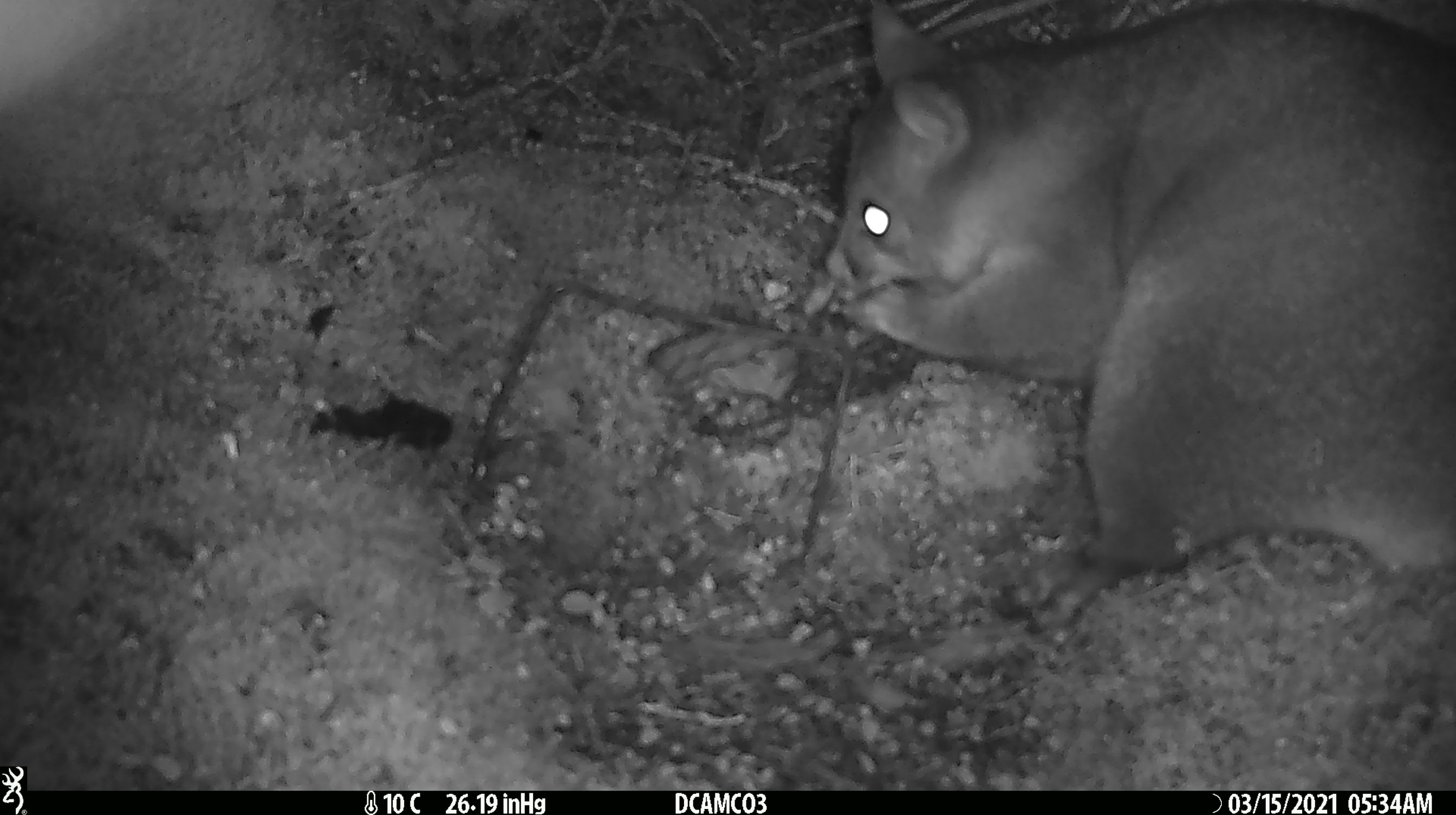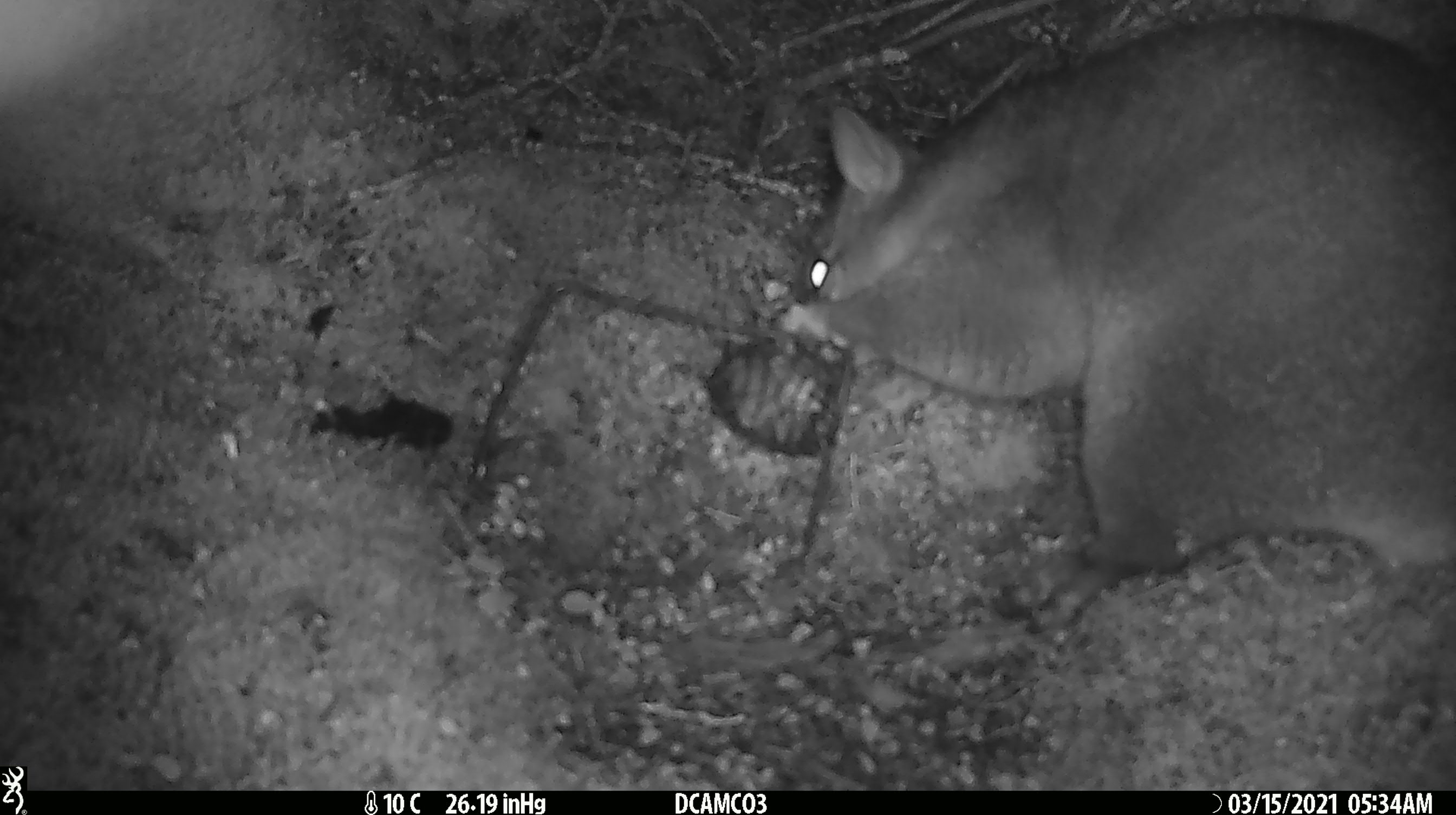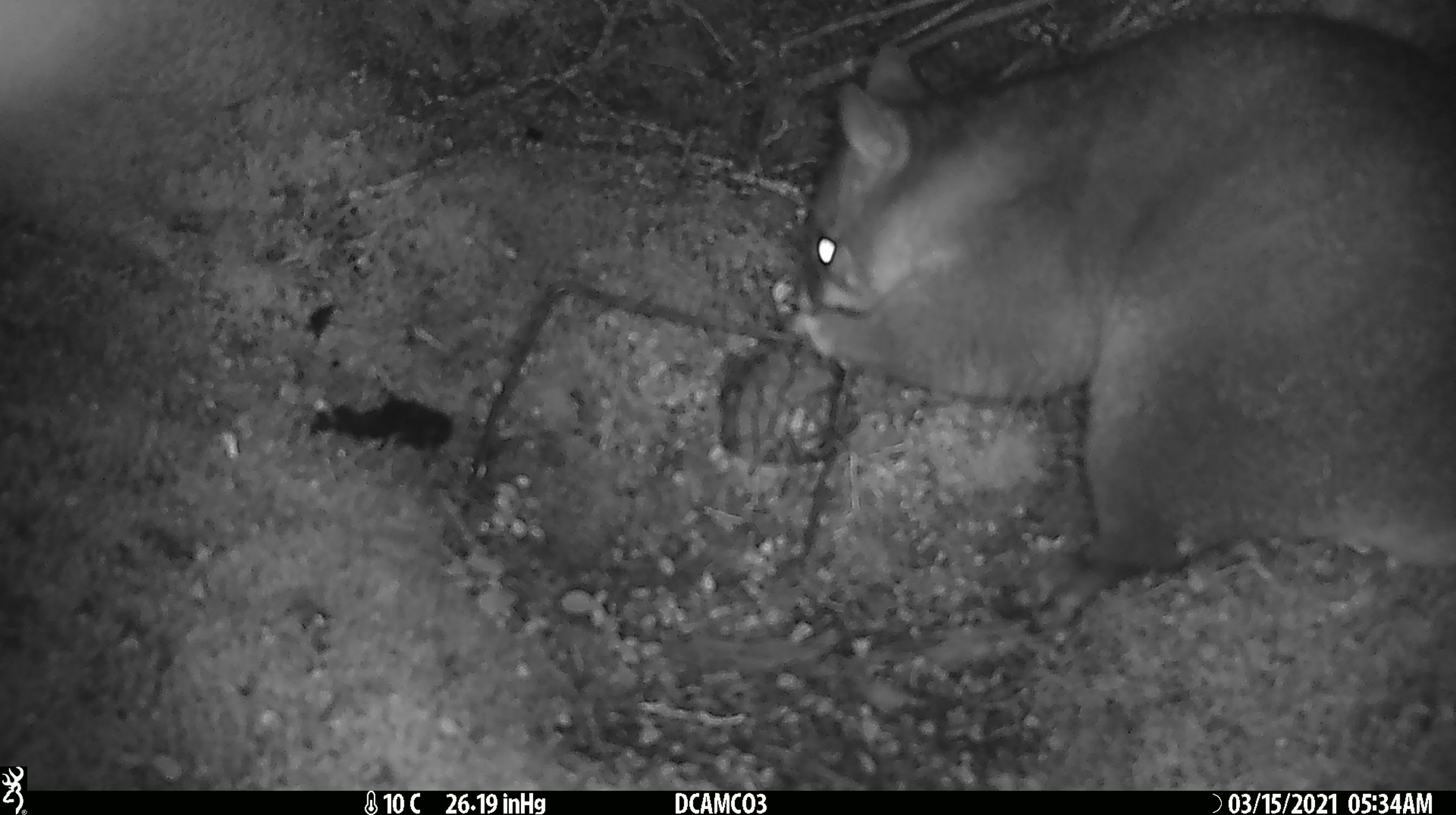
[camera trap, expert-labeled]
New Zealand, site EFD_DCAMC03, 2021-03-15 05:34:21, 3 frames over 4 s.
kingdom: Animalia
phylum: Chordata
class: Mammalia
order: Diprotodontia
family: Phalangeridae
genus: Trichosurus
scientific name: Trichosurus vulpecula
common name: common brushtail possum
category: possum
Possum (common brushtail possum) (Trichosurus vulpecula).